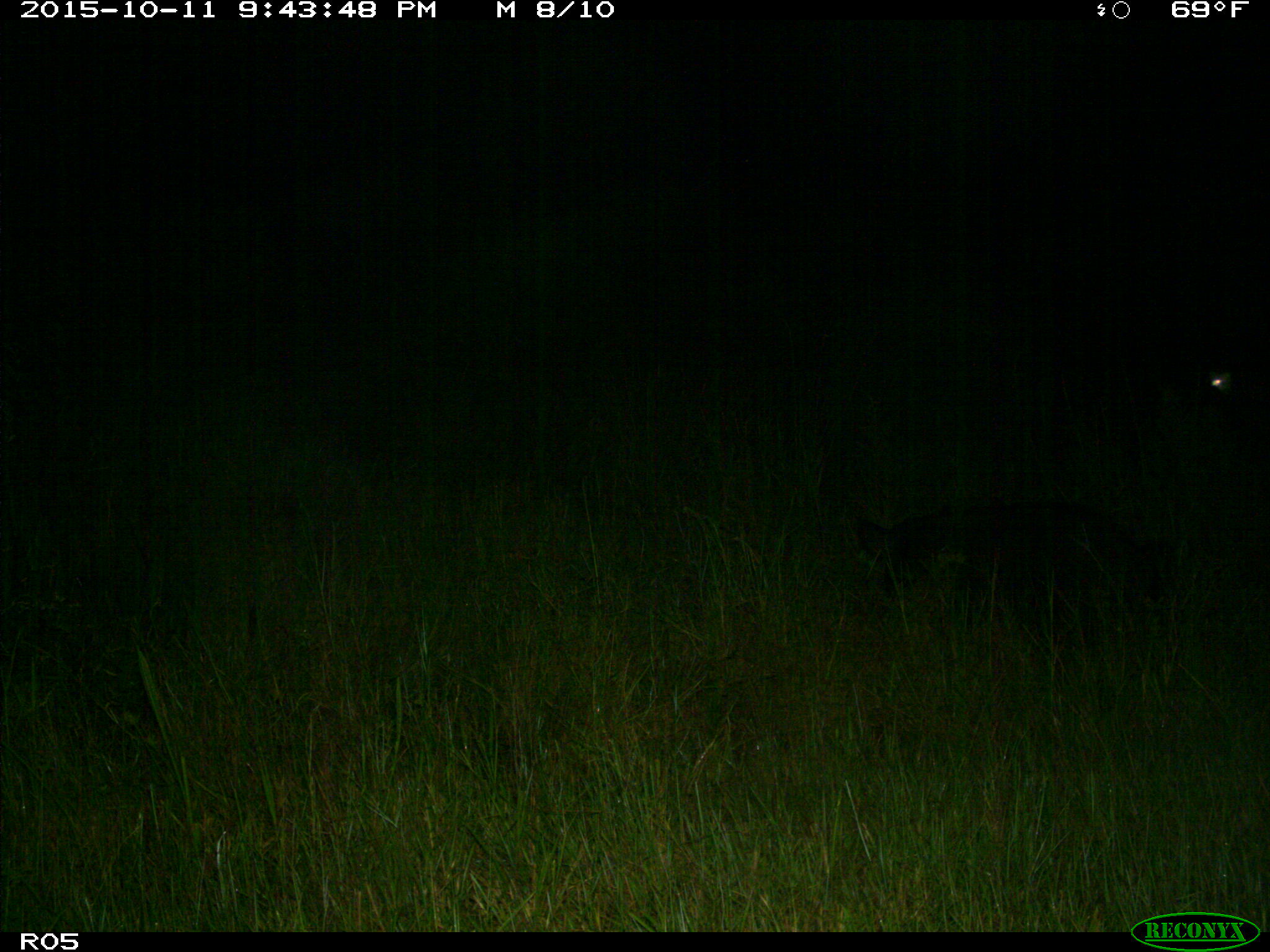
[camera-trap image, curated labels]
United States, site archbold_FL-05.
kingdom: Animalia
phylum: Chordata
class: Mammalia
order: Artiodactyla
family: Suidae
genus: Sus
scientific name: Sus scrofa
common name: wild boar